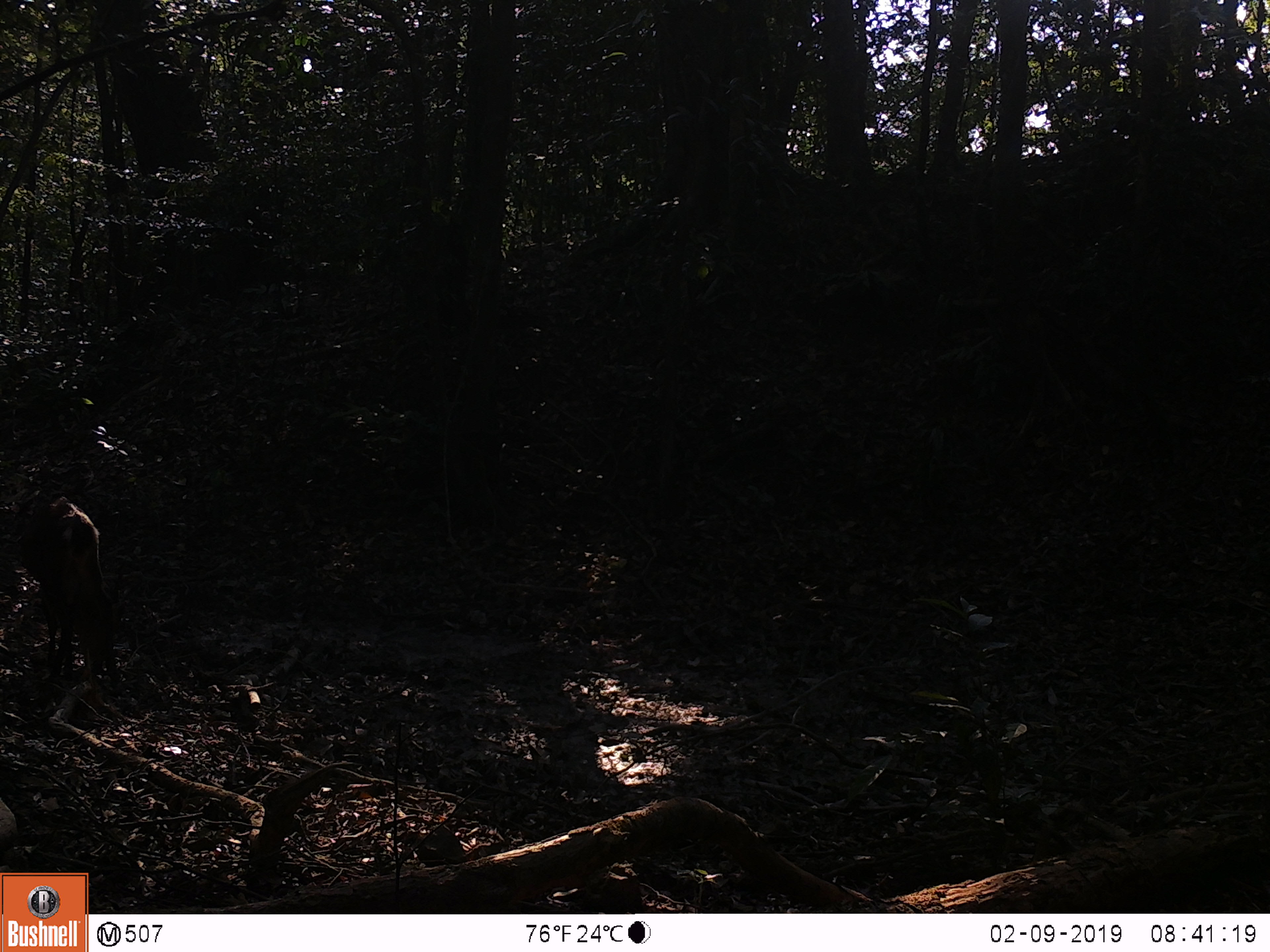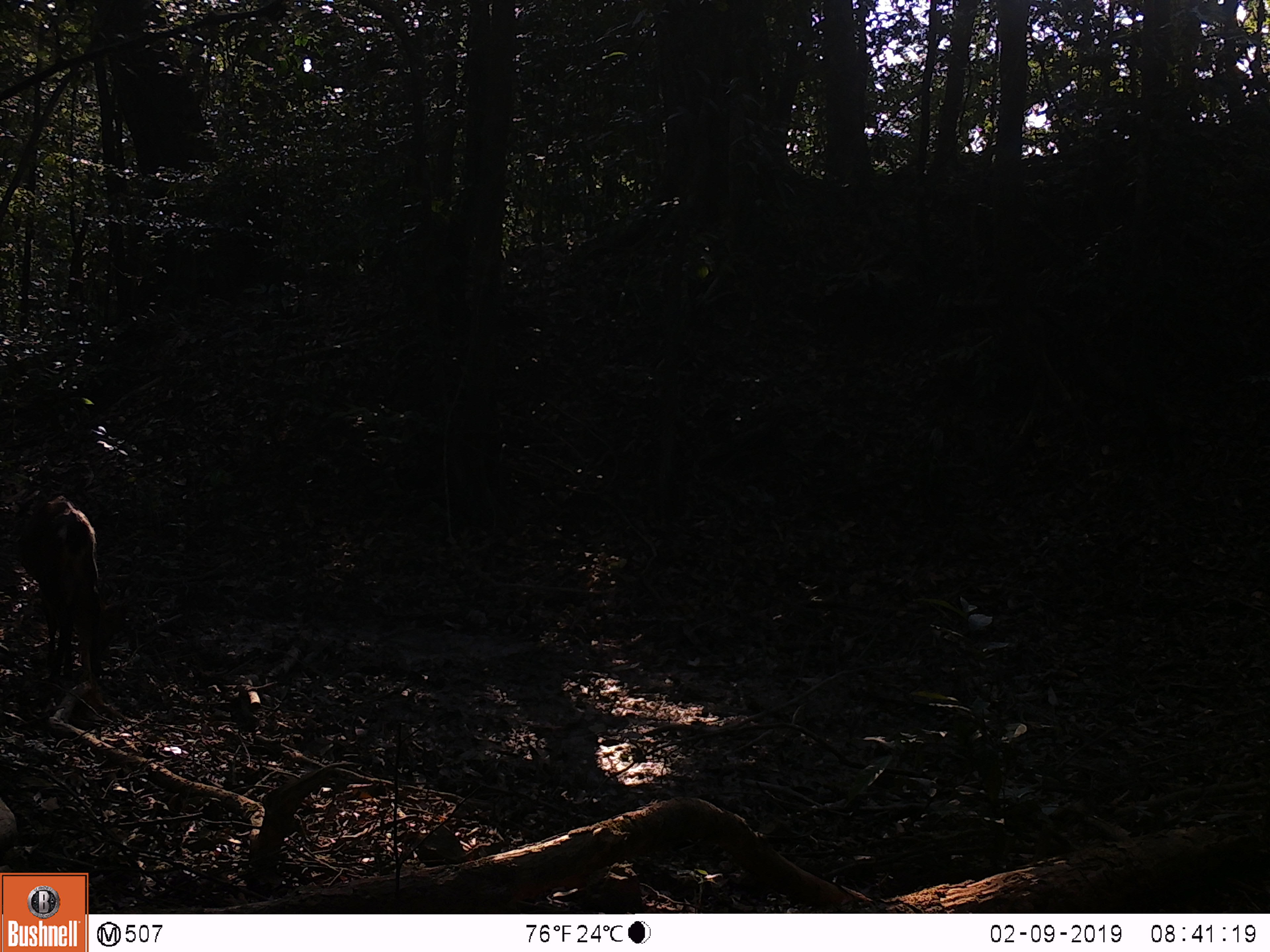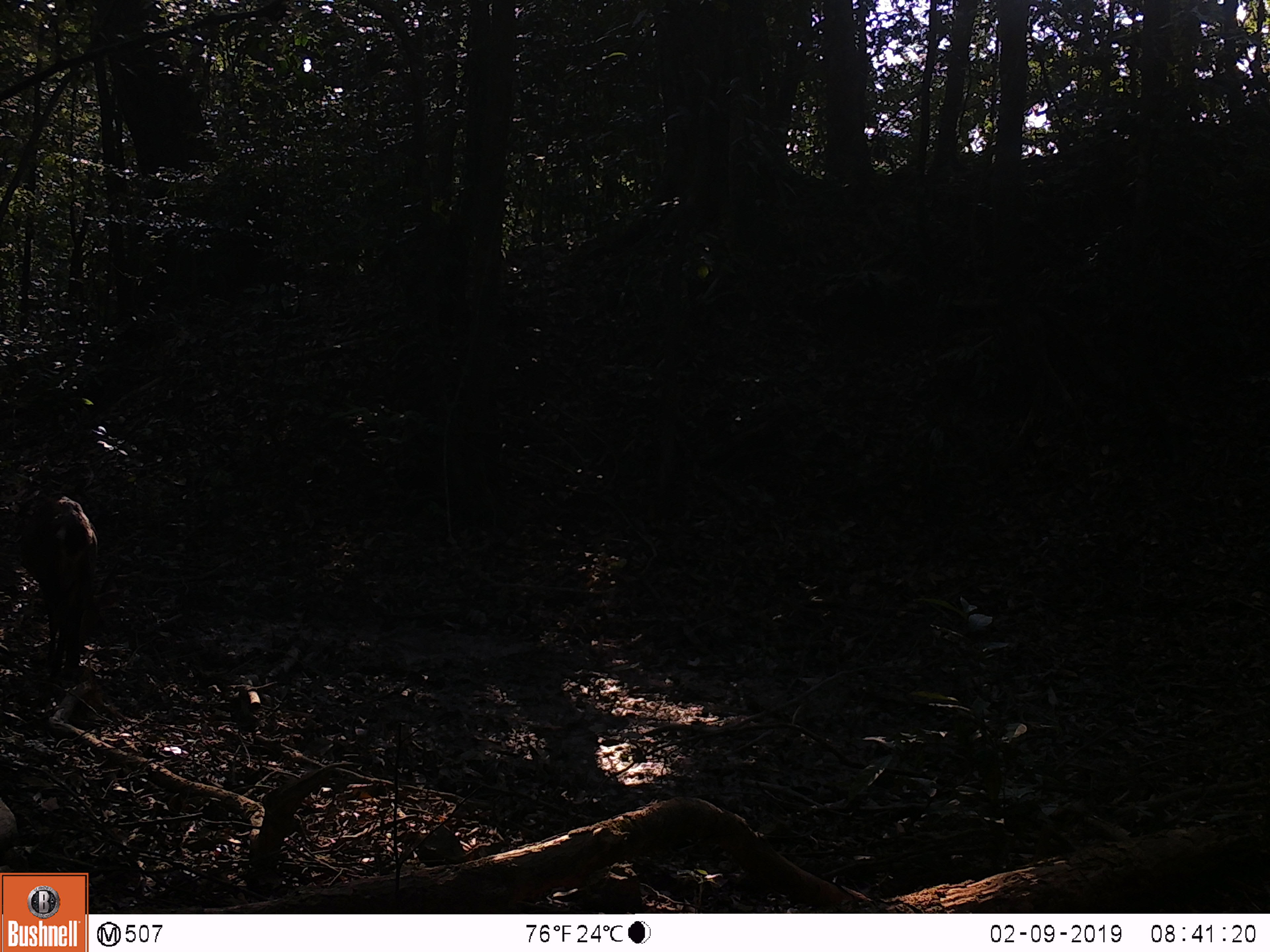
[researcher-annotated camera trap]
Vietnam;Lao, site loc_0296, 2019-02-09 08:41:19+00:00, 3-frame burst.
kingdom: Animalia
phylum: Chordata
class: Mammalia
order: Artiodactyla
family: Cervidae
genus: Muntiacus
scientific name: Muntiacus vuquangensis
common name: large-antlered muntjac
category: large antlered muntjac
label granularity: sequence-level